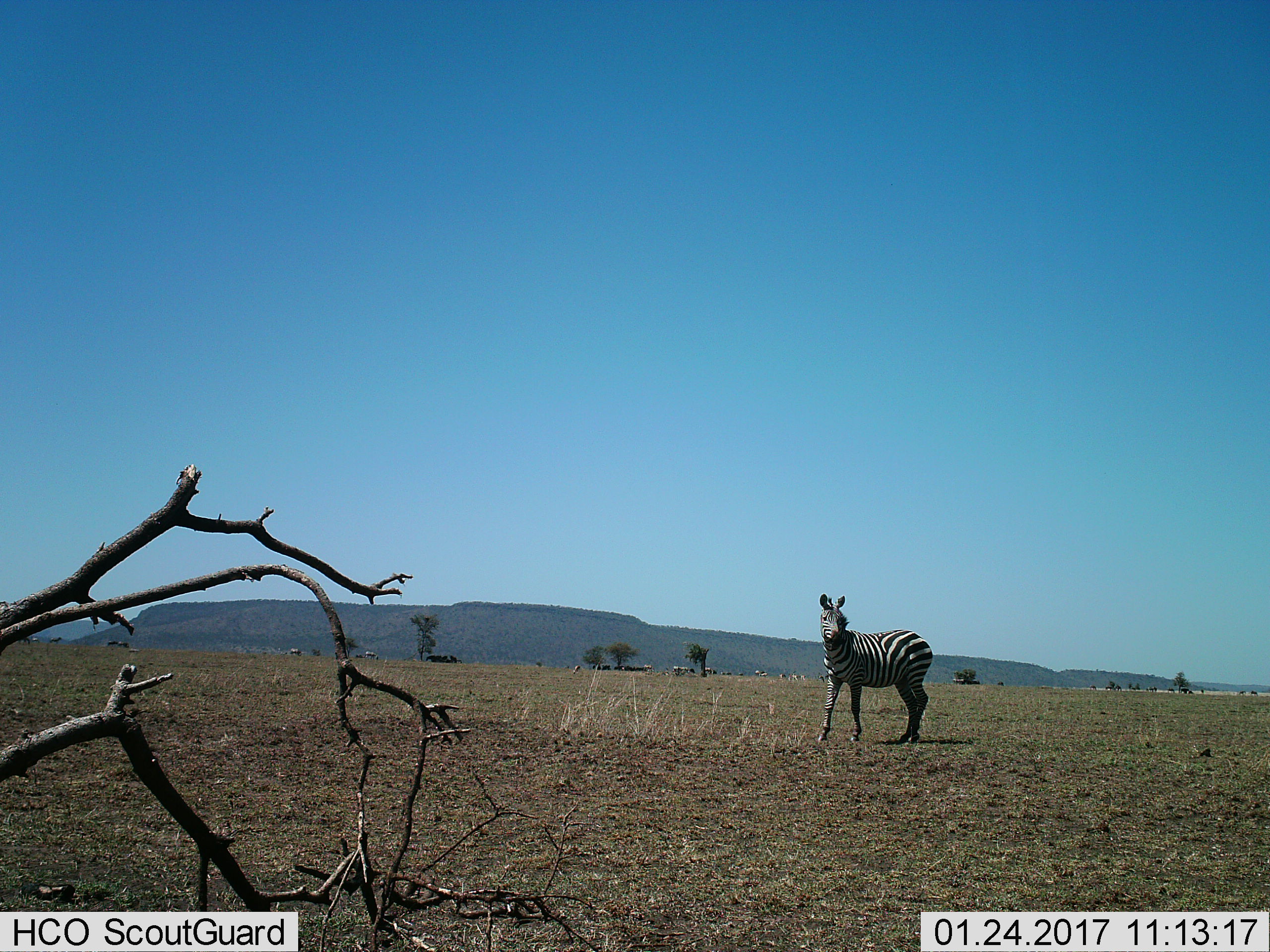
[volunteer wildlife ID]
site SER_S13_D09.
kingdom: Animalia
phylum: Chordata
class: Mammalia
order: Perissodactyla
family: Equidae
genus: Equus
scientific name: Equus quagga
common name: plains zebra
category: zebraplains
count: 1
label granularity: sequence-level